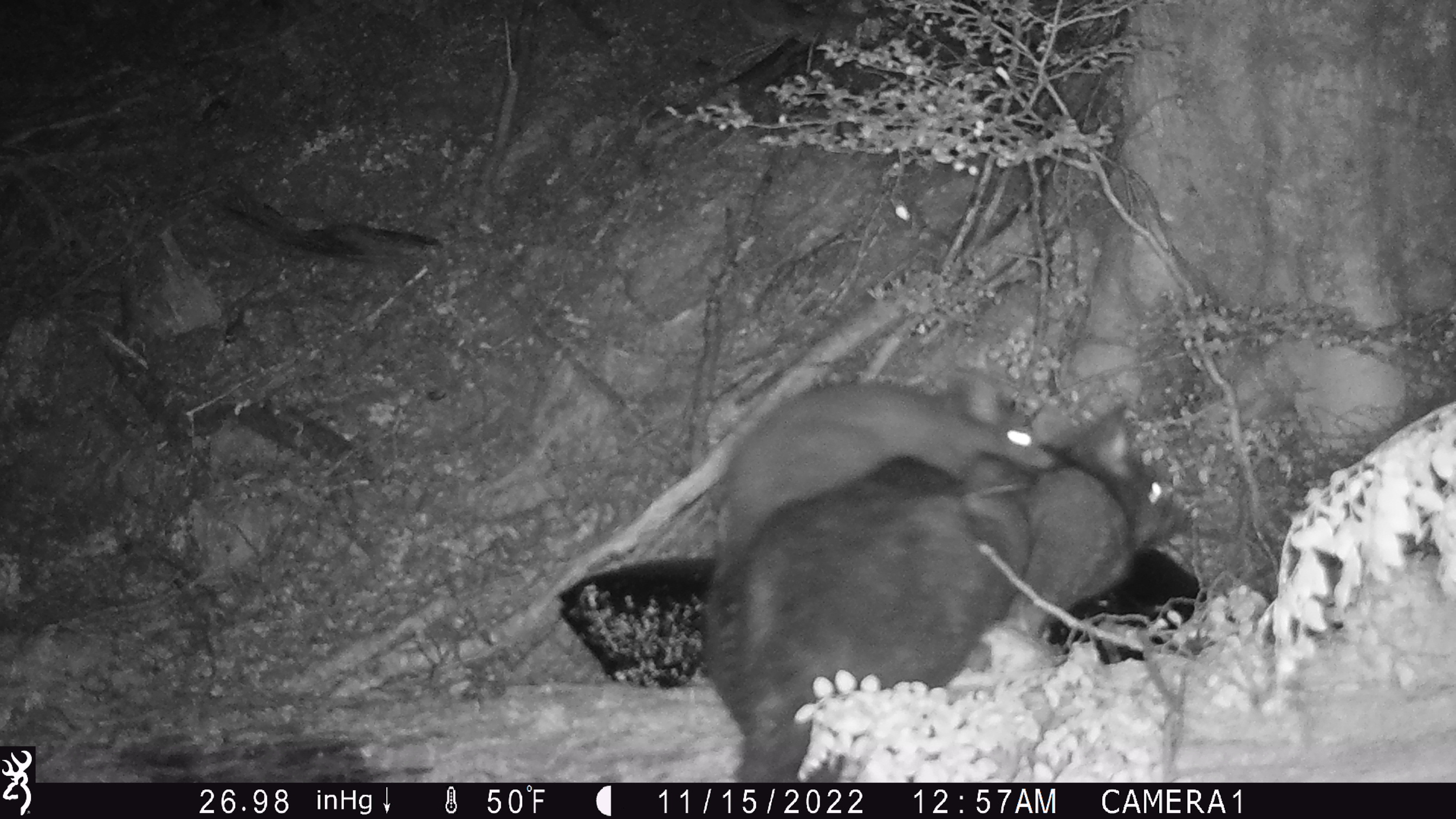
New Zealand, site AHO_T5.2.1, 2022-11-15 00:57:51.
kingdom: Animalia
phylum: Chordata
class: Mammalia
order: Diprotodontia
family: Phalangeridae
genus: Trichosurus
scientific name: Trichosurus vulpecula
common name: common brushtail possum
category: possum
Possum (common brushtail possum) (Trichosurus vulpecula).